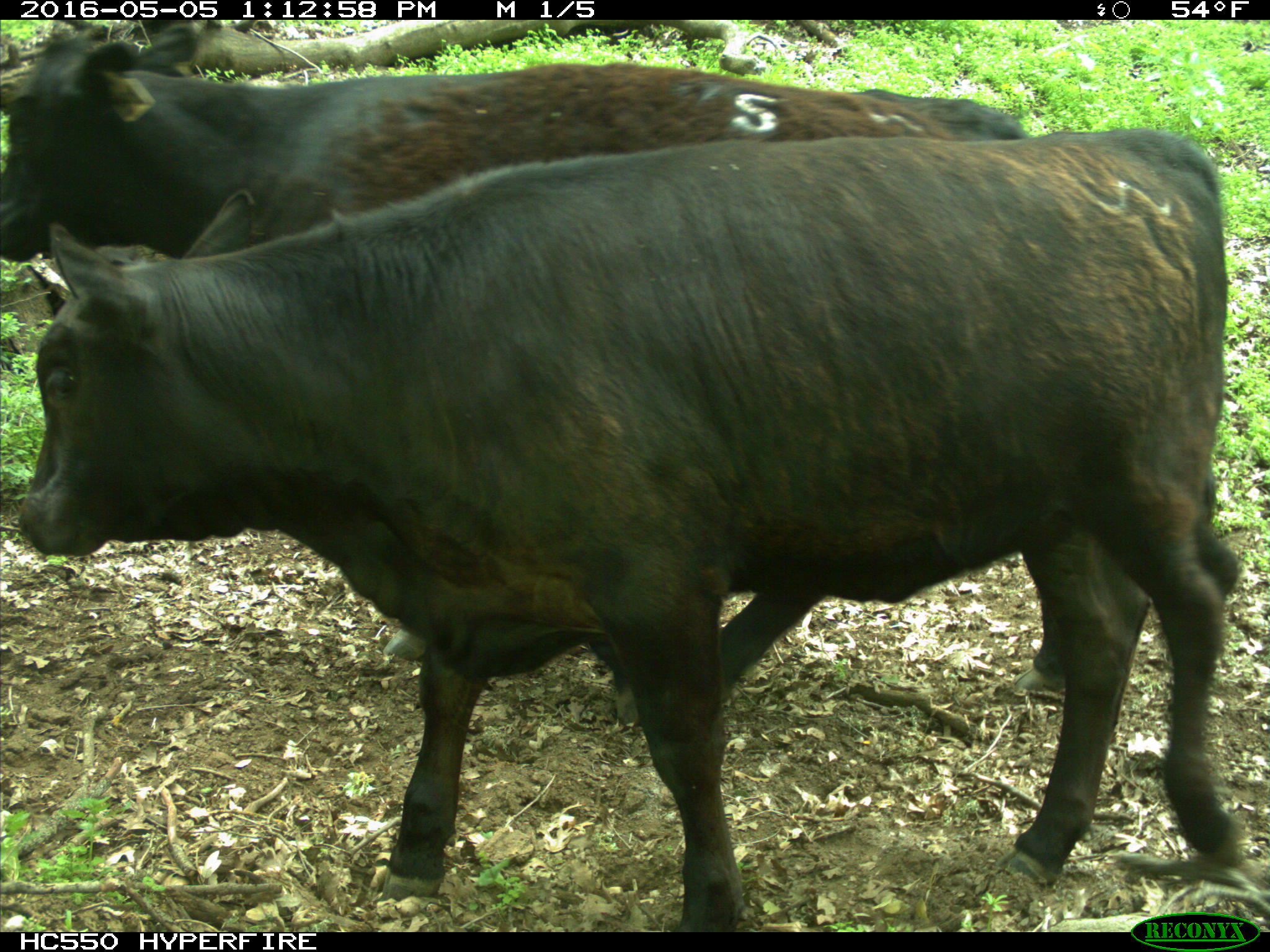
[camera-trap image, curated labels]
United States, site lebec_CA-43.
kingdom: Animalia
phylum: Chordata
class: Mammalia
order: Artiodactyla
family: Bovidae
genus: Bos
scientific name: Bos taurus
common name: domestic cow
Bos taurus (domestic cow).